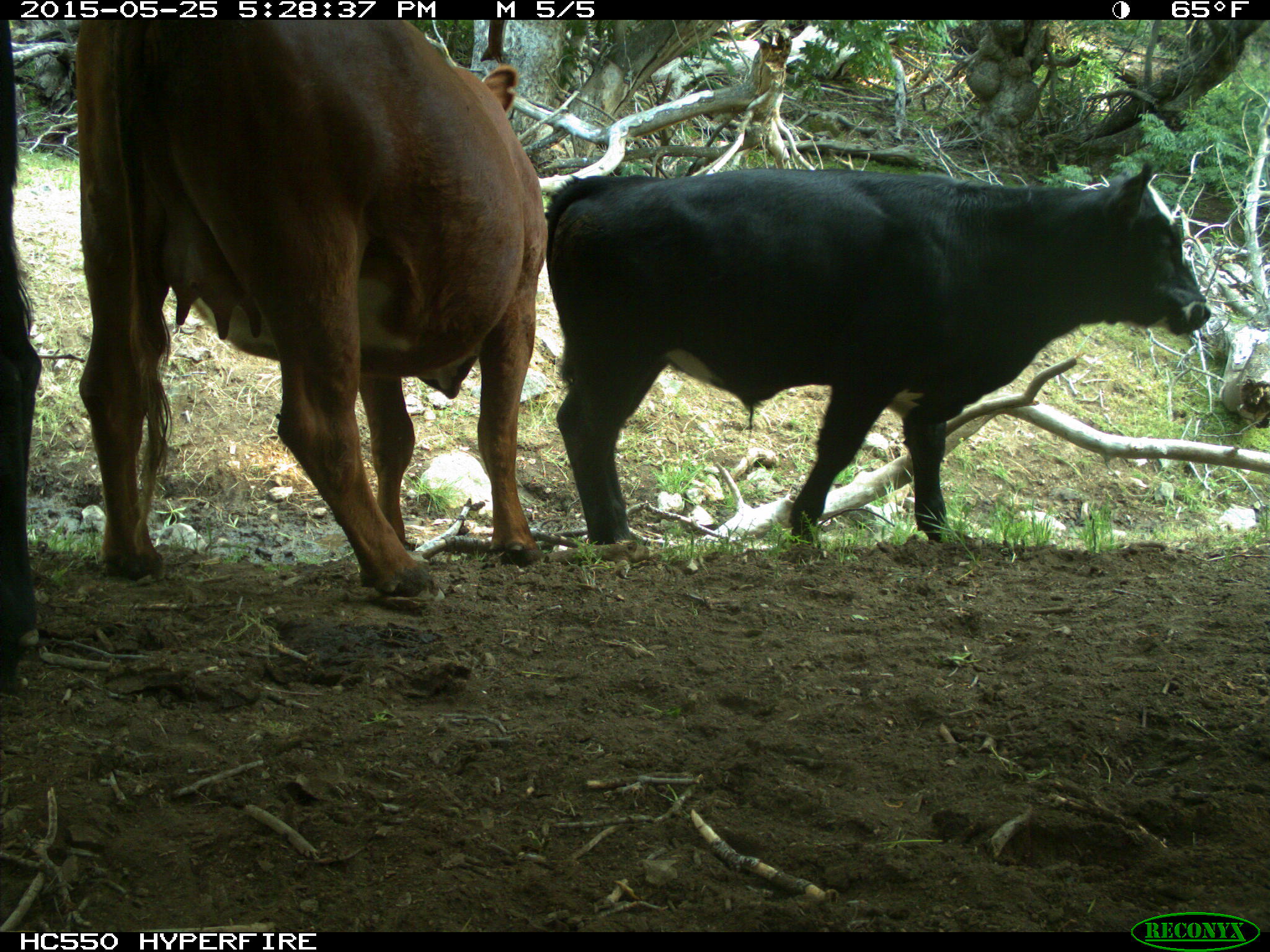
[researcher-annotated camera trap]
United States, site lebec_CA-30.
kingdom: Animalia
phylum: Chordata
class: Mammalia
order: Artiodactyla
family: Bovidae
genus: Bos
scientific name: Bos taurus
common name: domestic cow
Bos taurus (domestic cow).